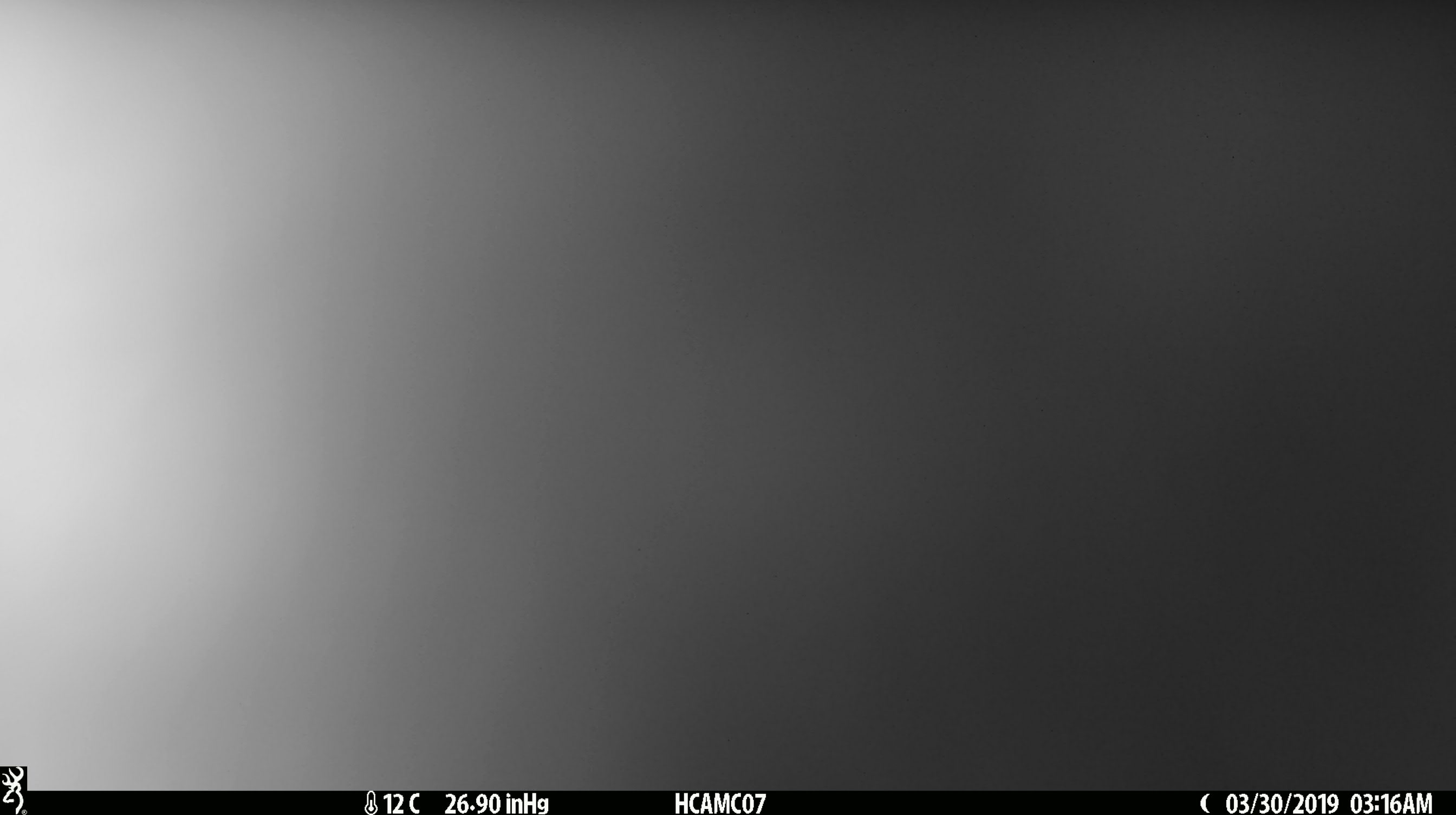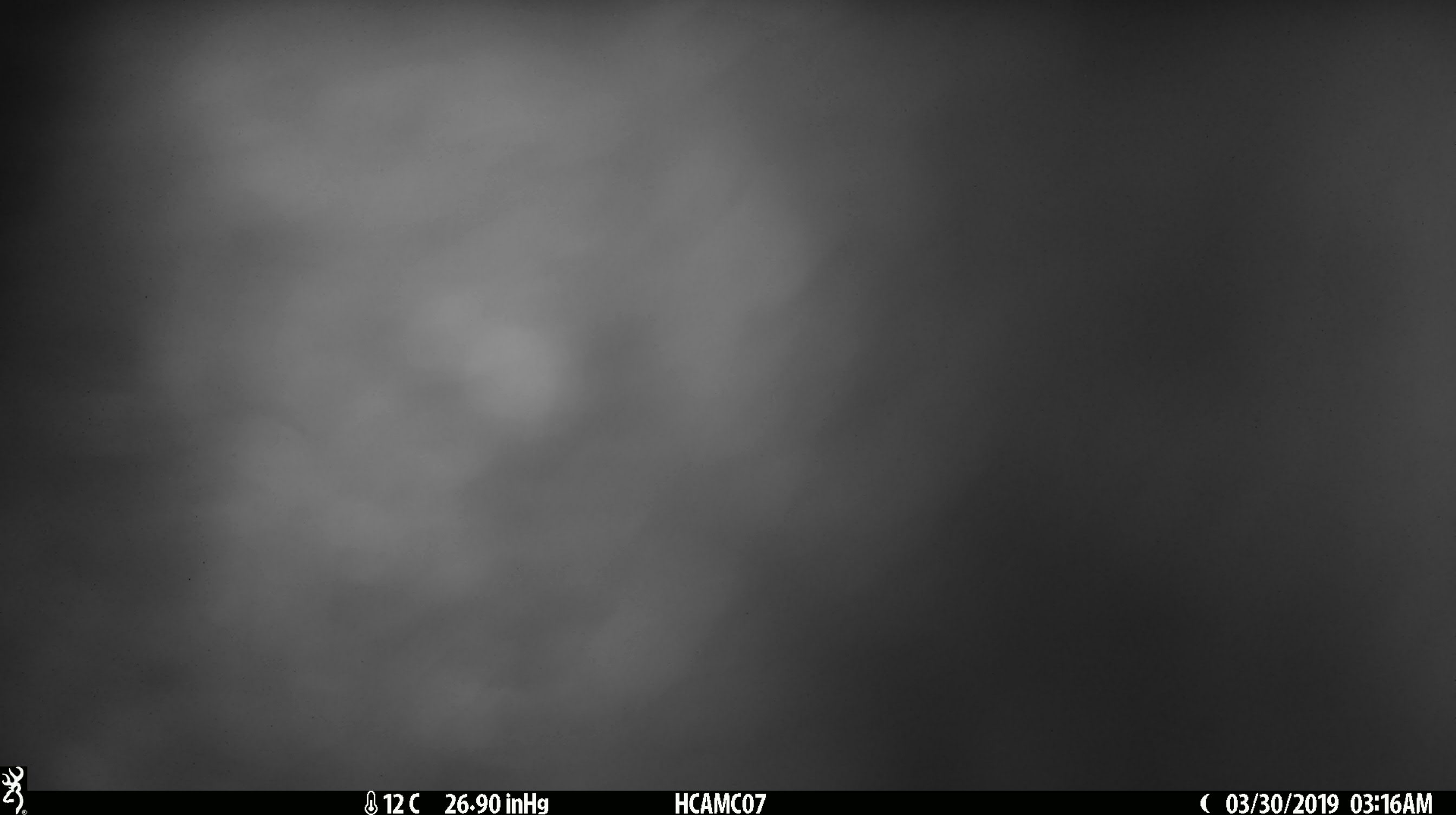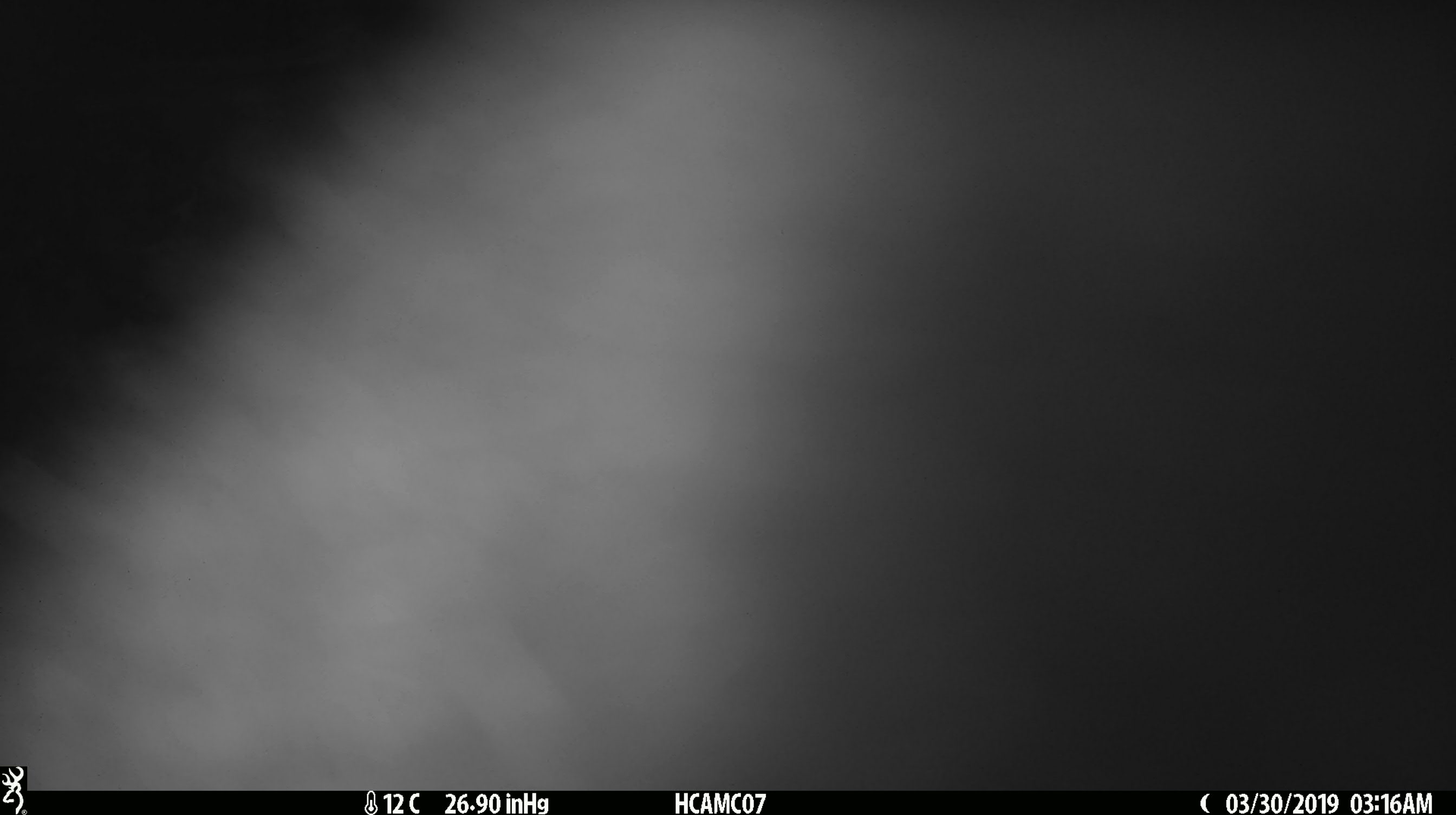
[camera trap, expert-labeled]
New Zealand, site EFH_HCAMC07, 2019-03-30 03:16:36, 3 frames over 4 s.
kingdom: Animalia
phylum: Chordata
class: Mammalia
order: Diprotodontia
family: Phalangeridae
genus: Trichosurus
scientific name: Trichosurus vulpecula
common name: common brushtail possum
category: possum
Possum (common brushtail possum) (Trichosurus vulpecula).